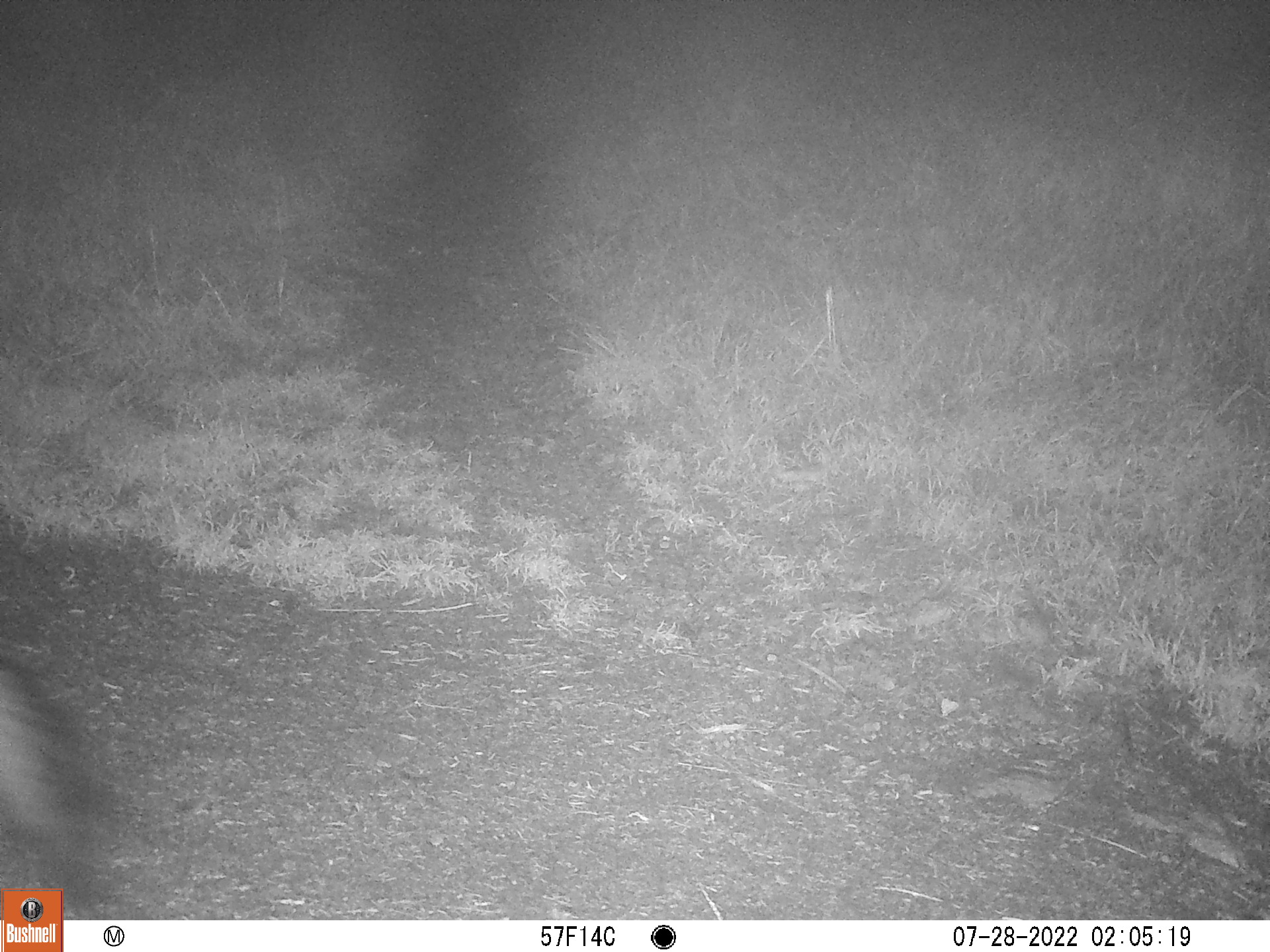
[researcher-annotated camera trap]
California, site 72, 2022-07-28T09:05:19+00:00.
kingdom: Animalia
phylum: Chordata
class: Mammalia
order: Carnivora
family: Canidae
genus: Urocyon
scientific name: Urocyon cinereoargenteus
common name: gray fox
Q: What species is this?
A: Gray fox (Urocyon cinereoargenteus).